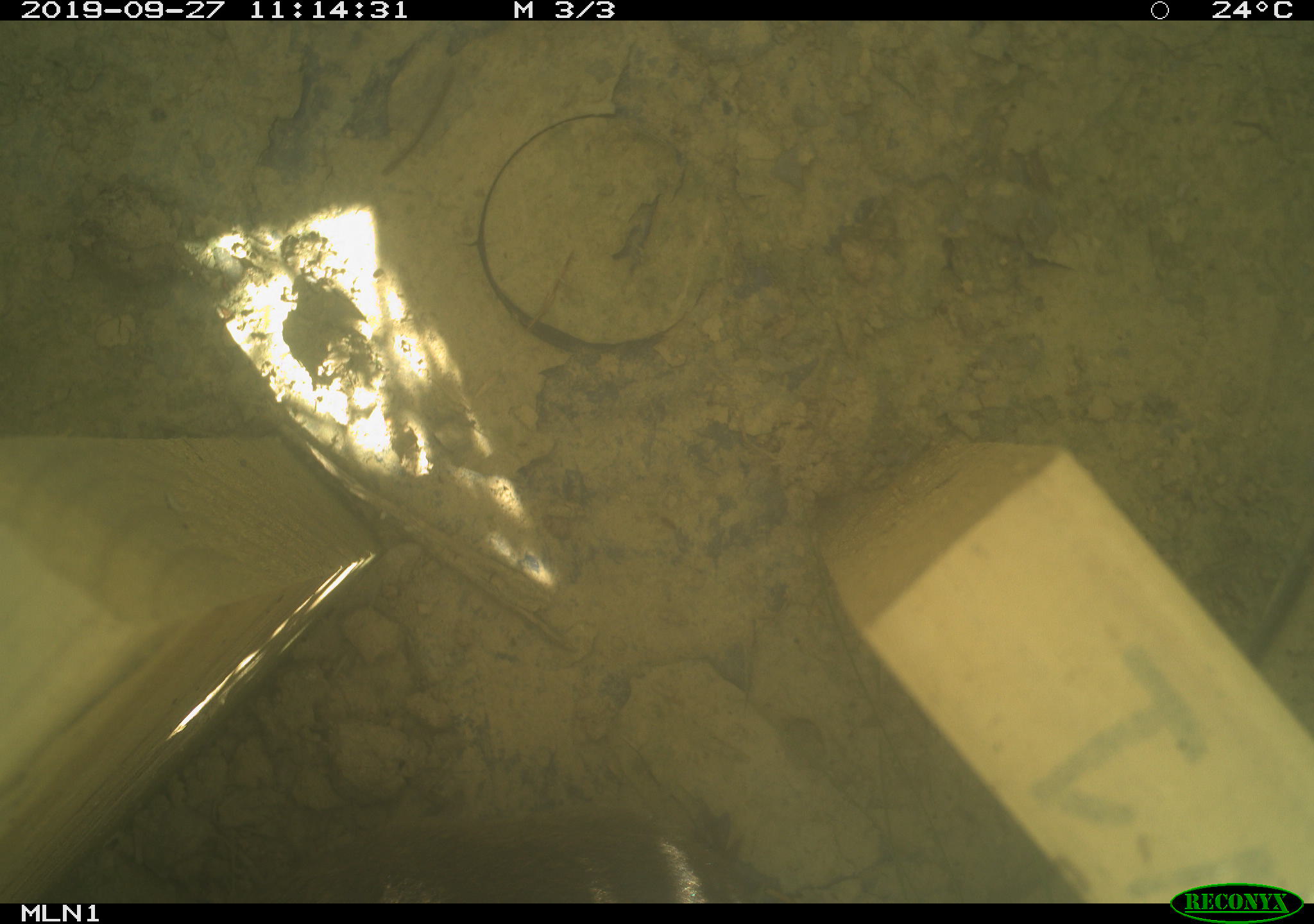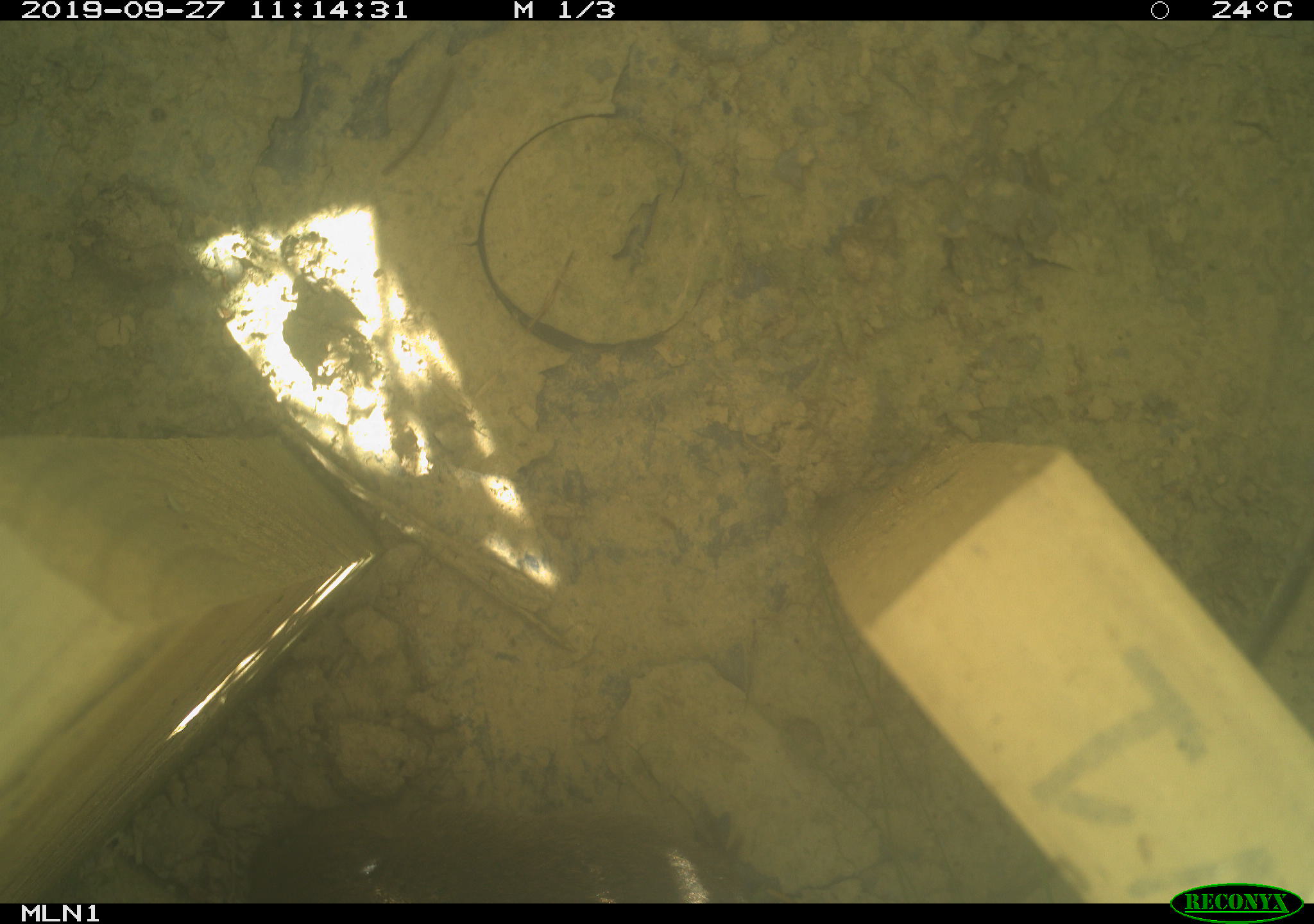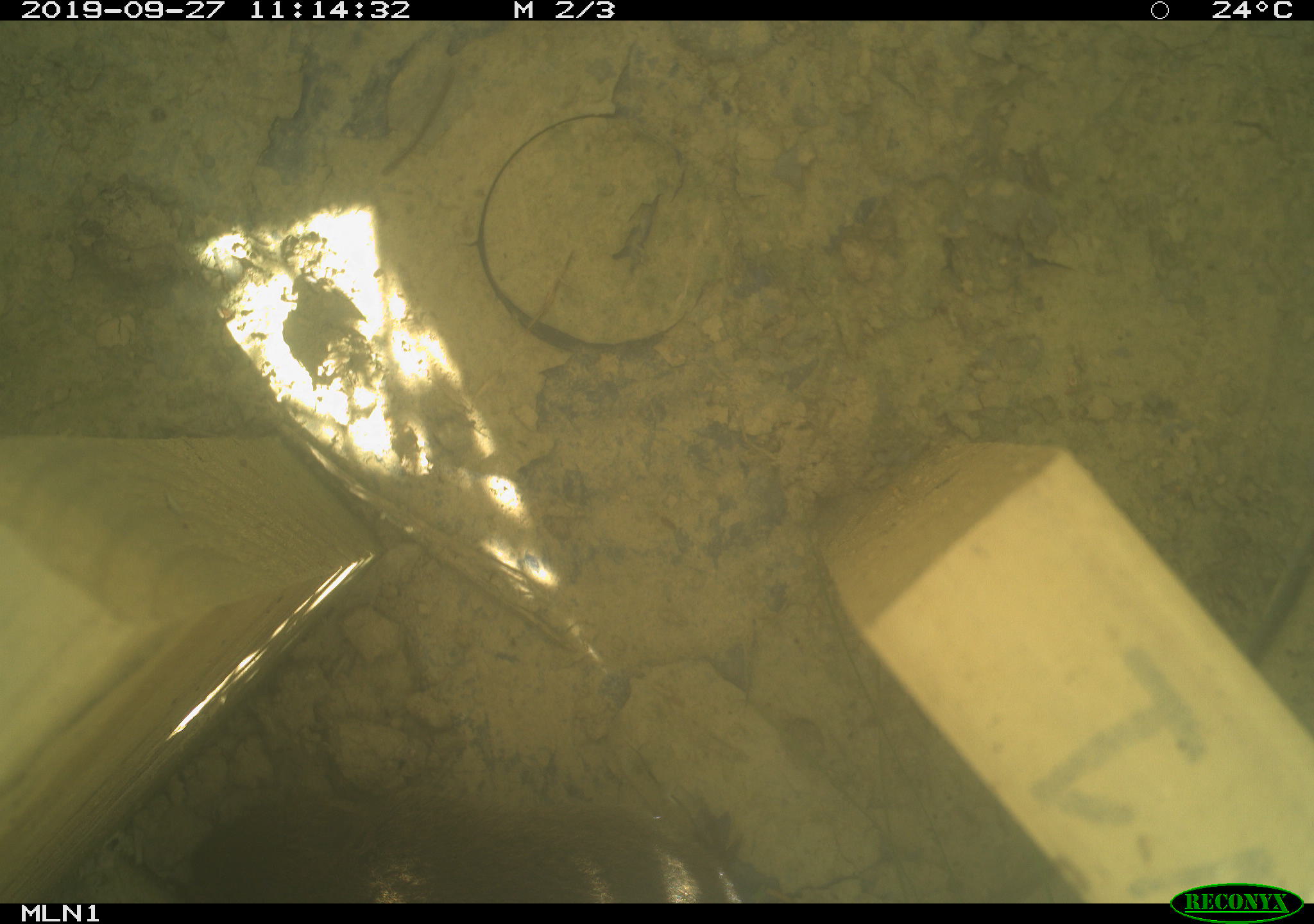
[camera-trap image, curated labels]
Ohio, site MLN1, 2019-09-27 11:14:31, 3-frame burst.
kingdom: Animalia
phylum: Chordata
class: Mammalia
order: Rodentia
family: Cricetidae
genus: Microtus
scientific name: Microtus pennsylvanicus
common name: meadow vole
Meadow vole (Microtus pennsylvanicus).